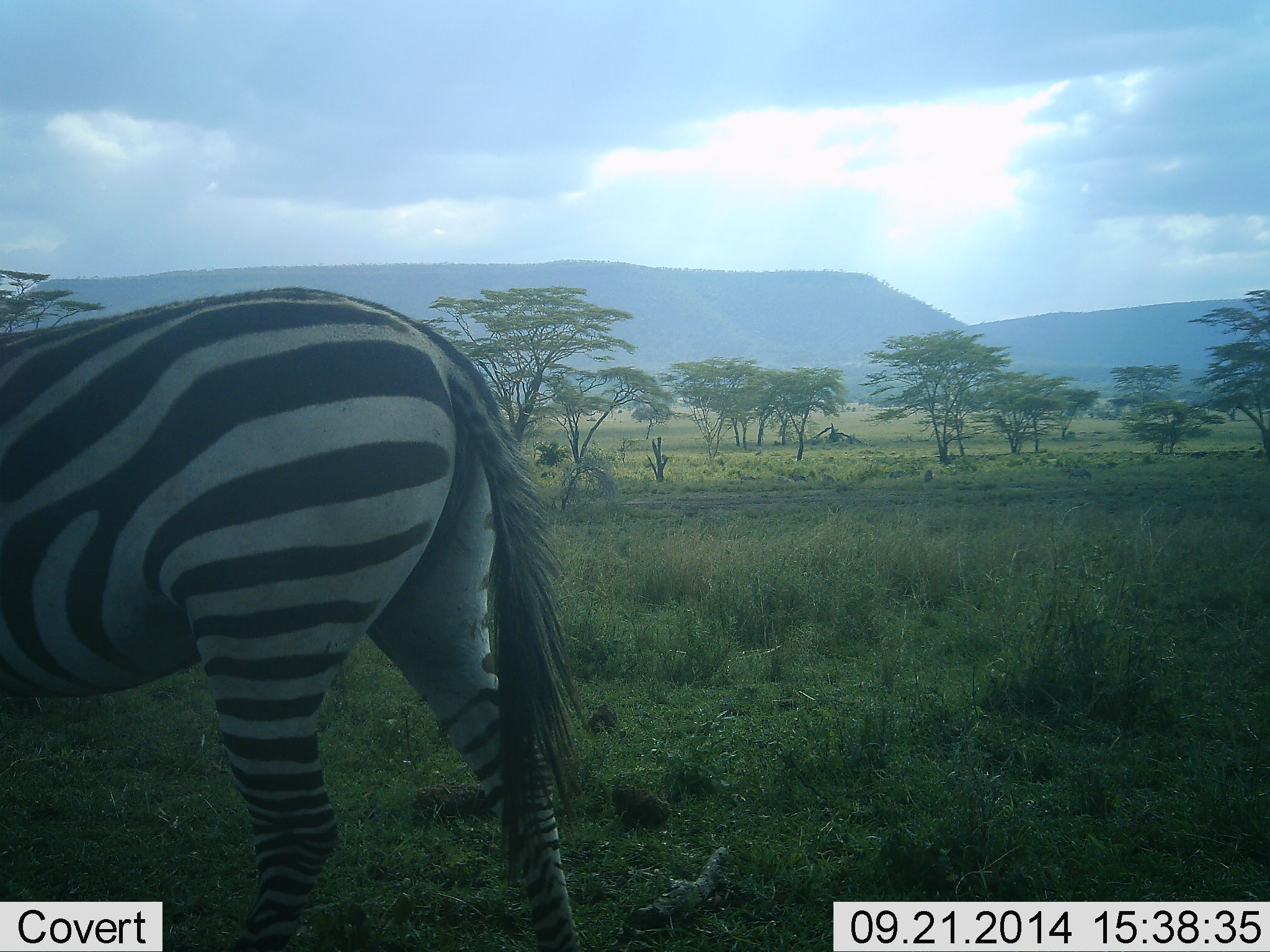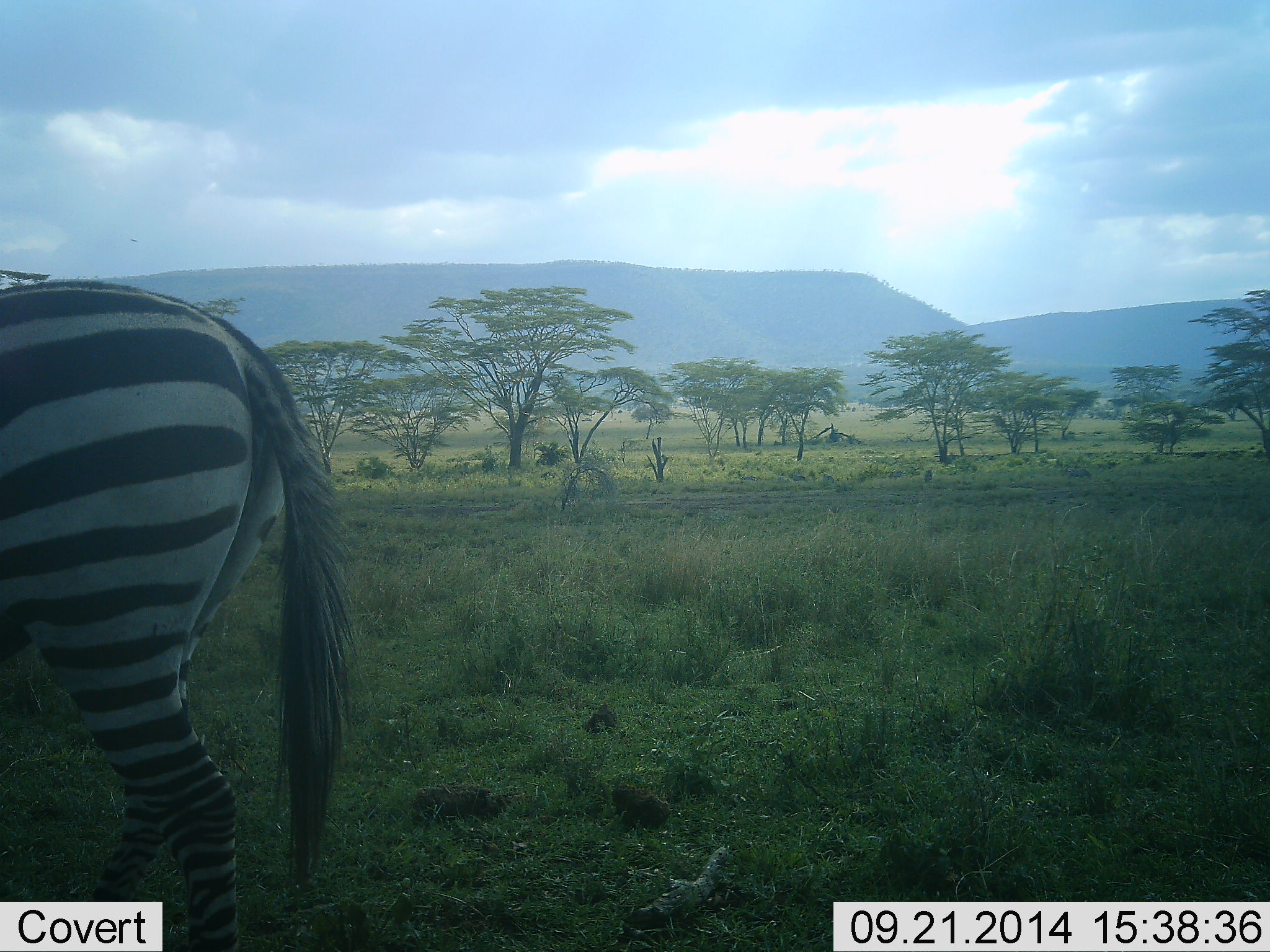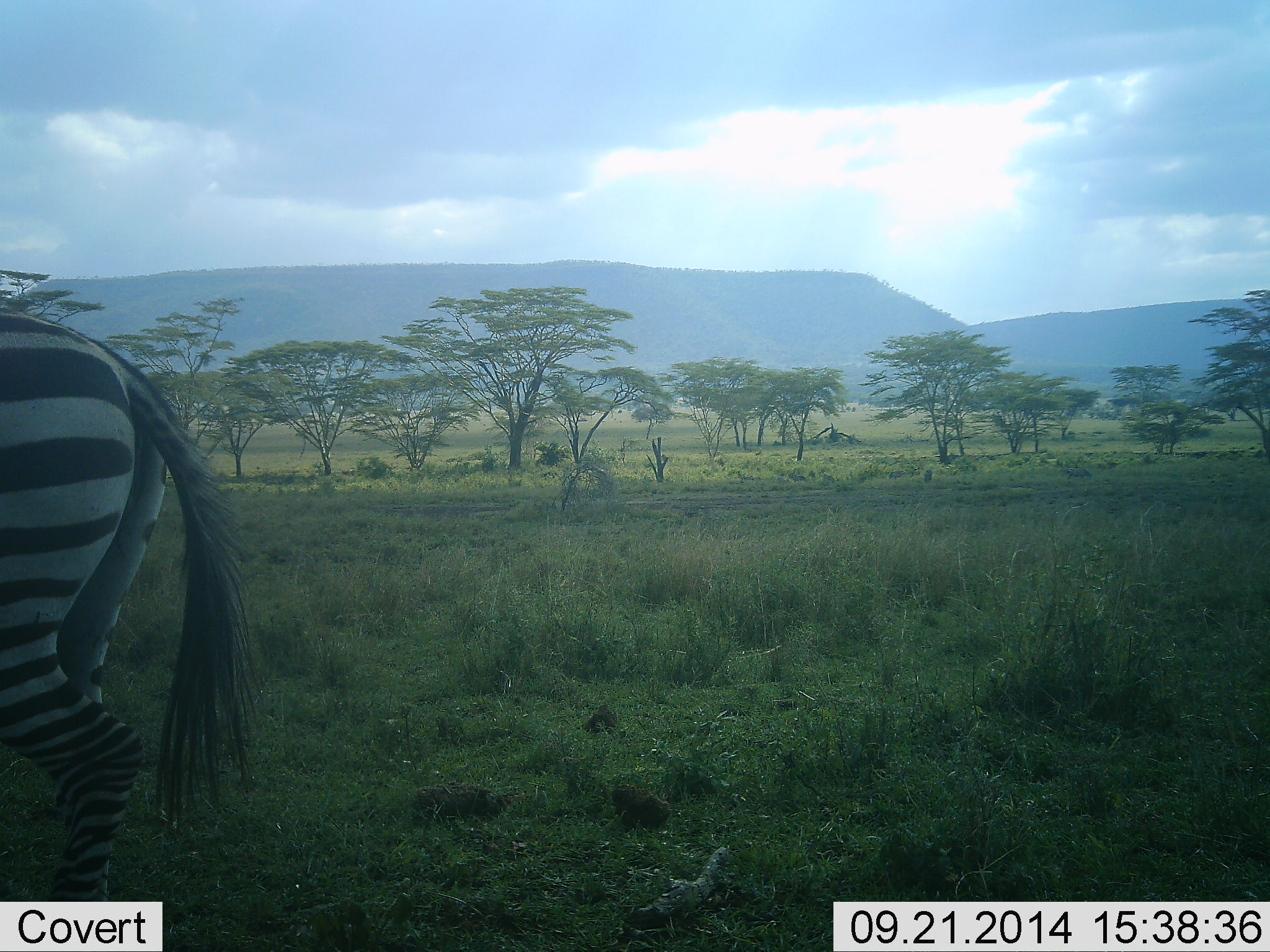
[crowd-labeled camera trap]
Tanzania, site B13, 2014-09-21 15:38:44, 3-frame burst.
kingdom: Animalia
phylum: Chordata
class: Mammalia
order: Perissodactyla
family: Equidae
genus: Equus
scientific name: Equus quagga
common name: plains zebra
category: zebra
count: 1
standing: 10%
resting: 0%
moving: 90%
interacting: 0%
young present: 0%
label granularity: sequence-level